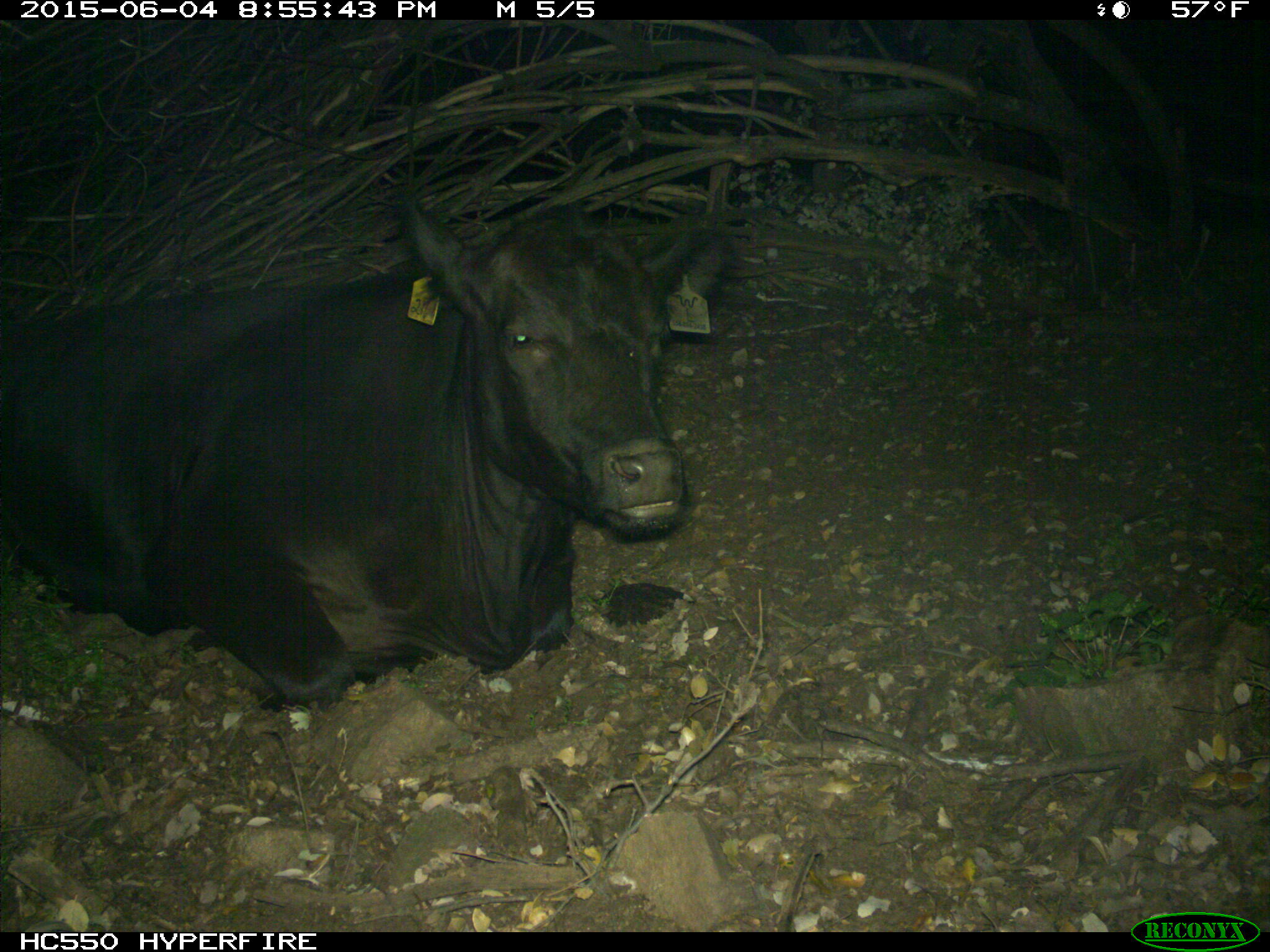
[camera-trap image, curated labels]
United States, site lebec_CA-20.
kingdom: Animalia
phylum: Chordata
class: Mammalia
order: Artiodactyla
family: Bovidae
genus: Bos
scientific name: Bos taurus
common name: domestic cow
Bos taurus (domestic cow).